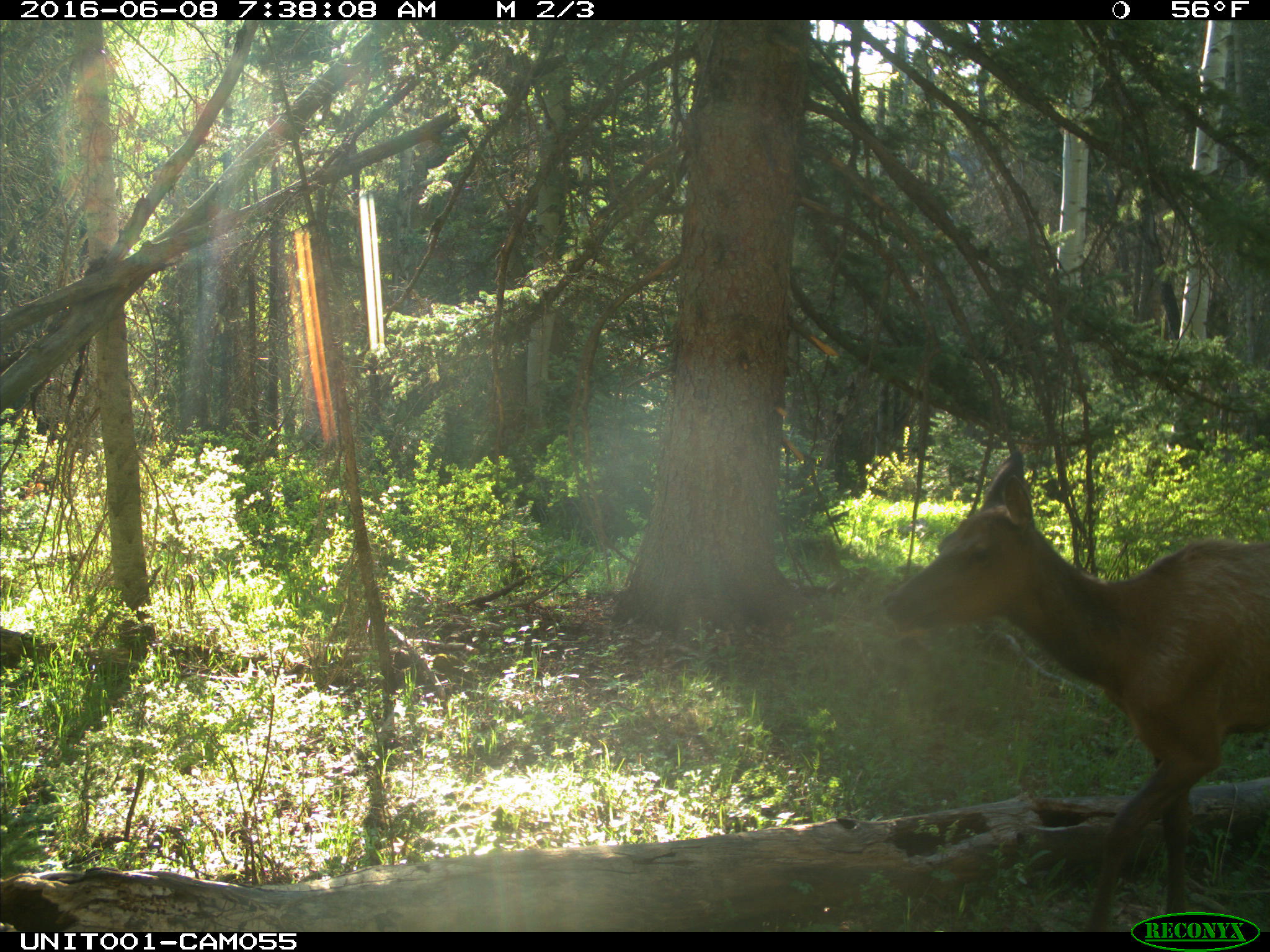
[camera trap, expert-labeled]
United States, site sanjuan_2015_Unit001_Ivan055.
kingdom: Animalia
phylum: Chordata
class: Mammalia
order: Artiodactyla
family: Cervidae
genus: Cervus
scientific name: Cervus elaphus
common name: red deer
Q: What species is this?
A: Cervus elaphus (red deer).